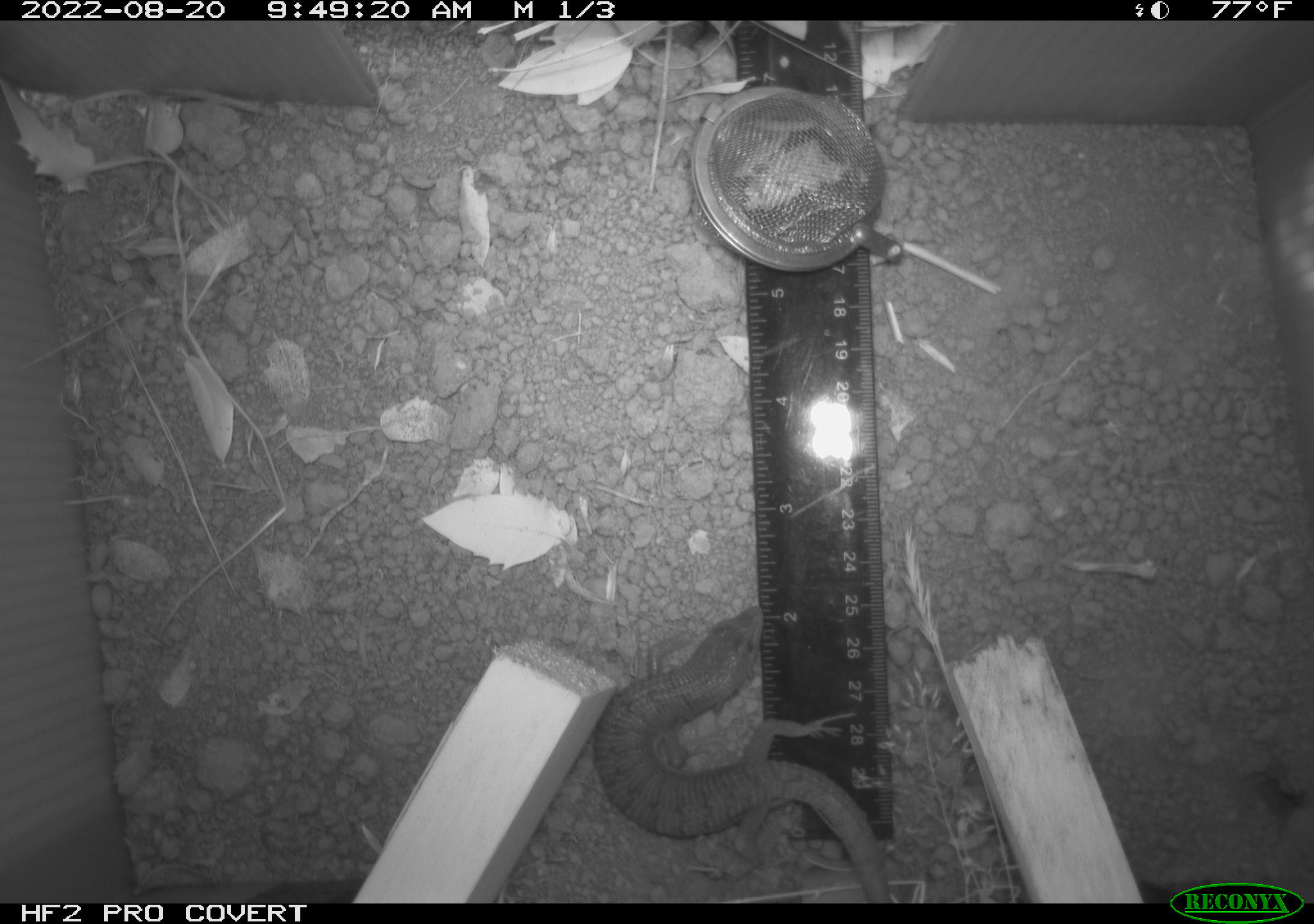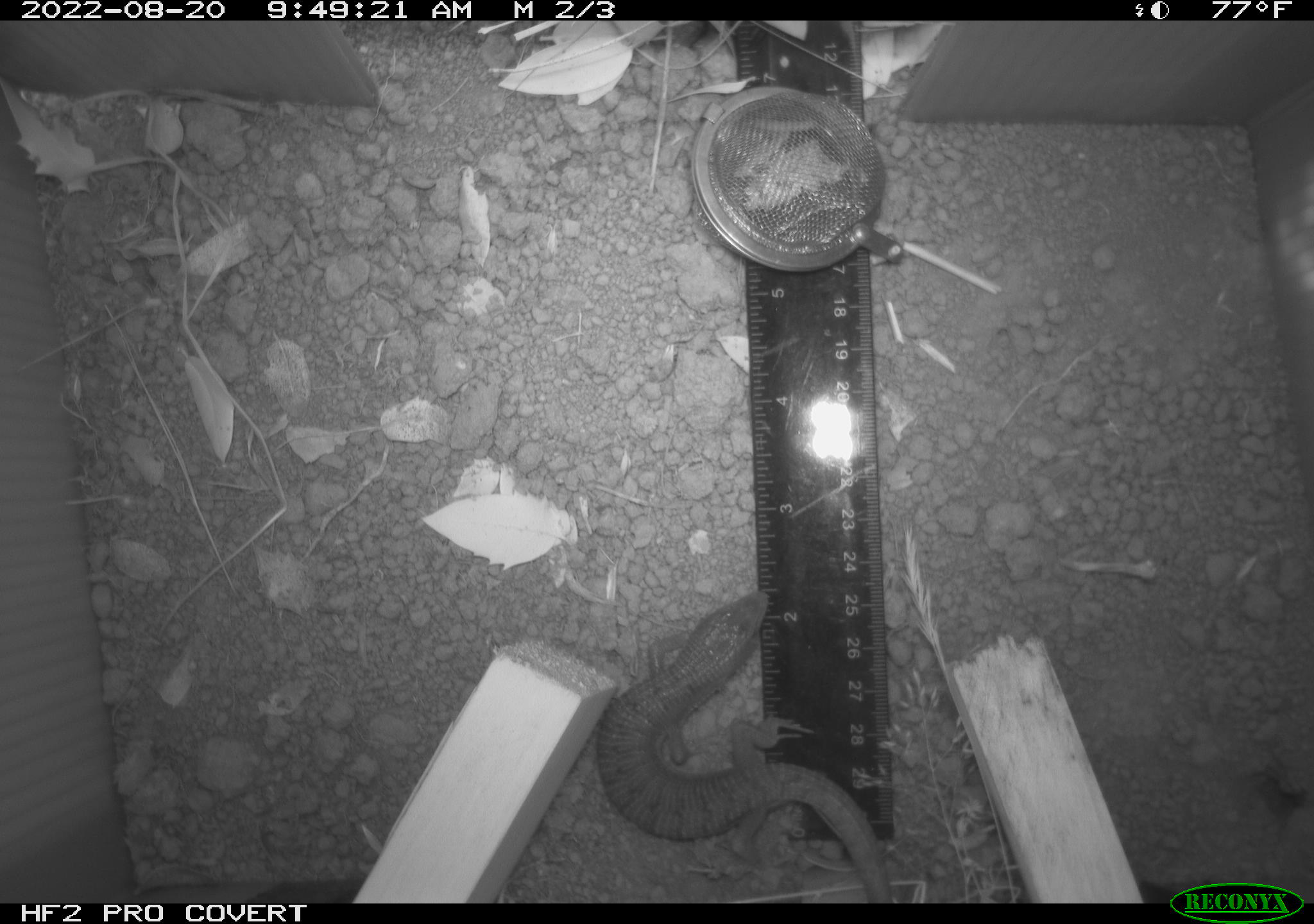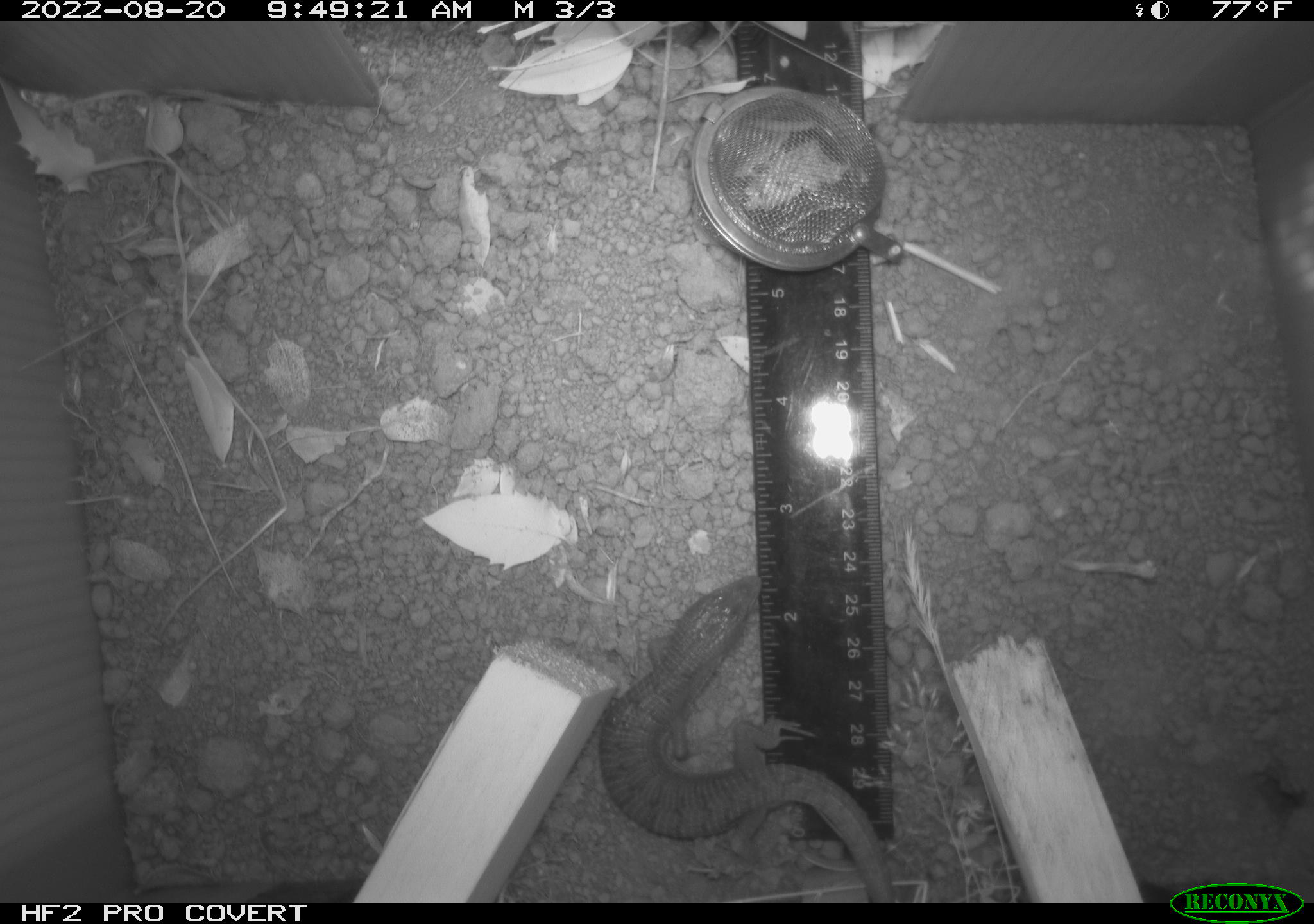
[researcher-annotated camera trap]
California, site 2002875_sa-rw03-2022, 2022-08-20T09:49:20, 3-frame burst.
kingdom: Animalia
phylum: Chordata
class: Reptilia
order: Squamata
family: Anguidae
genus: Elgaria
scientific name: Elgaria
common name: alligator lizards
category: elgaria species